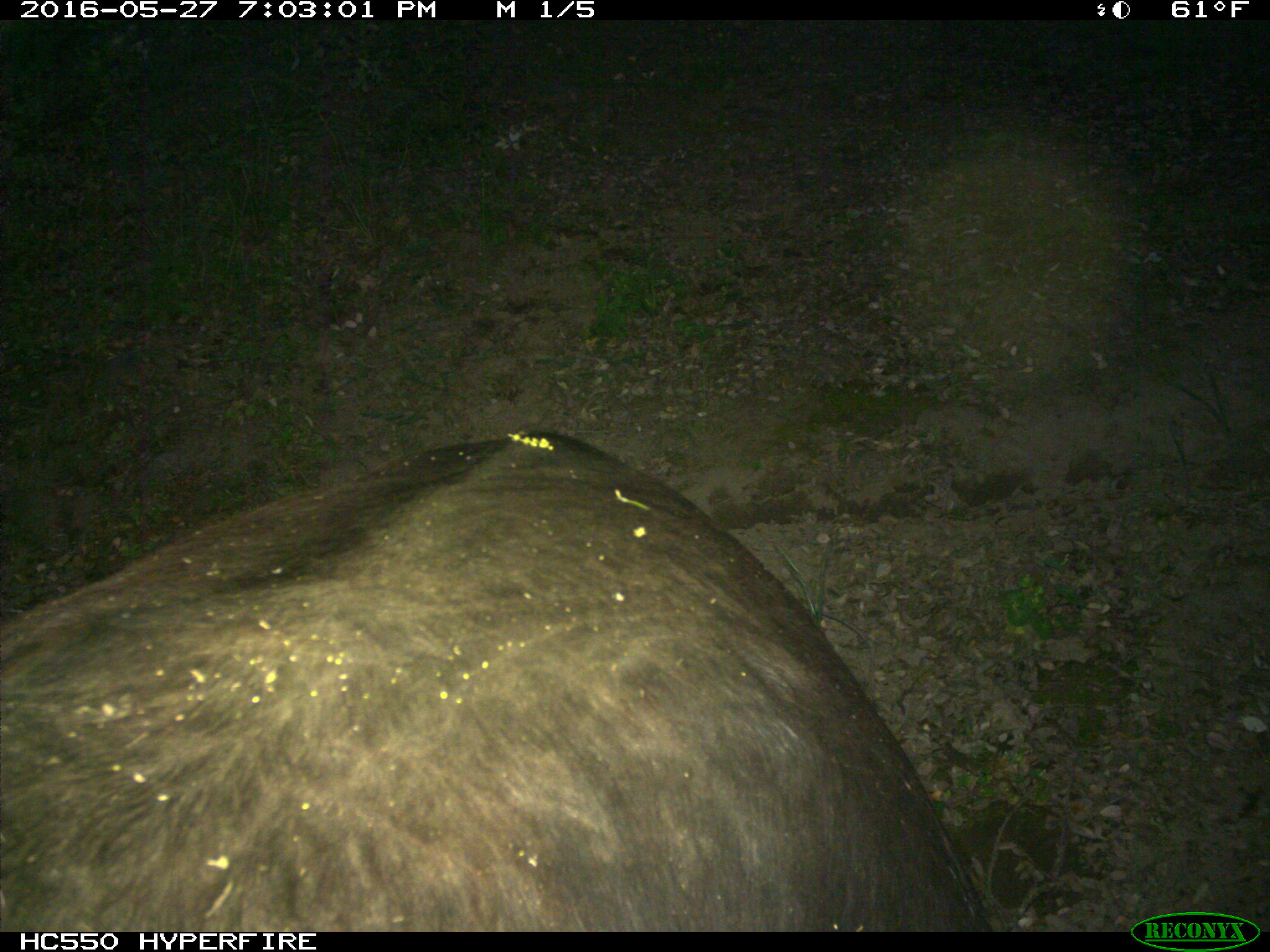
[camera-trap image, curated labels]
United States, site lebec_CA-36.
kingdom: Animalia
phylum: Chordata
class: Mammalia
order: Artiodactyla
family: Bovidae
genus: Bos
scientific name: Bos taurus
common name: domestic cow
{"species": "Bos taurus (domestic cow)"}